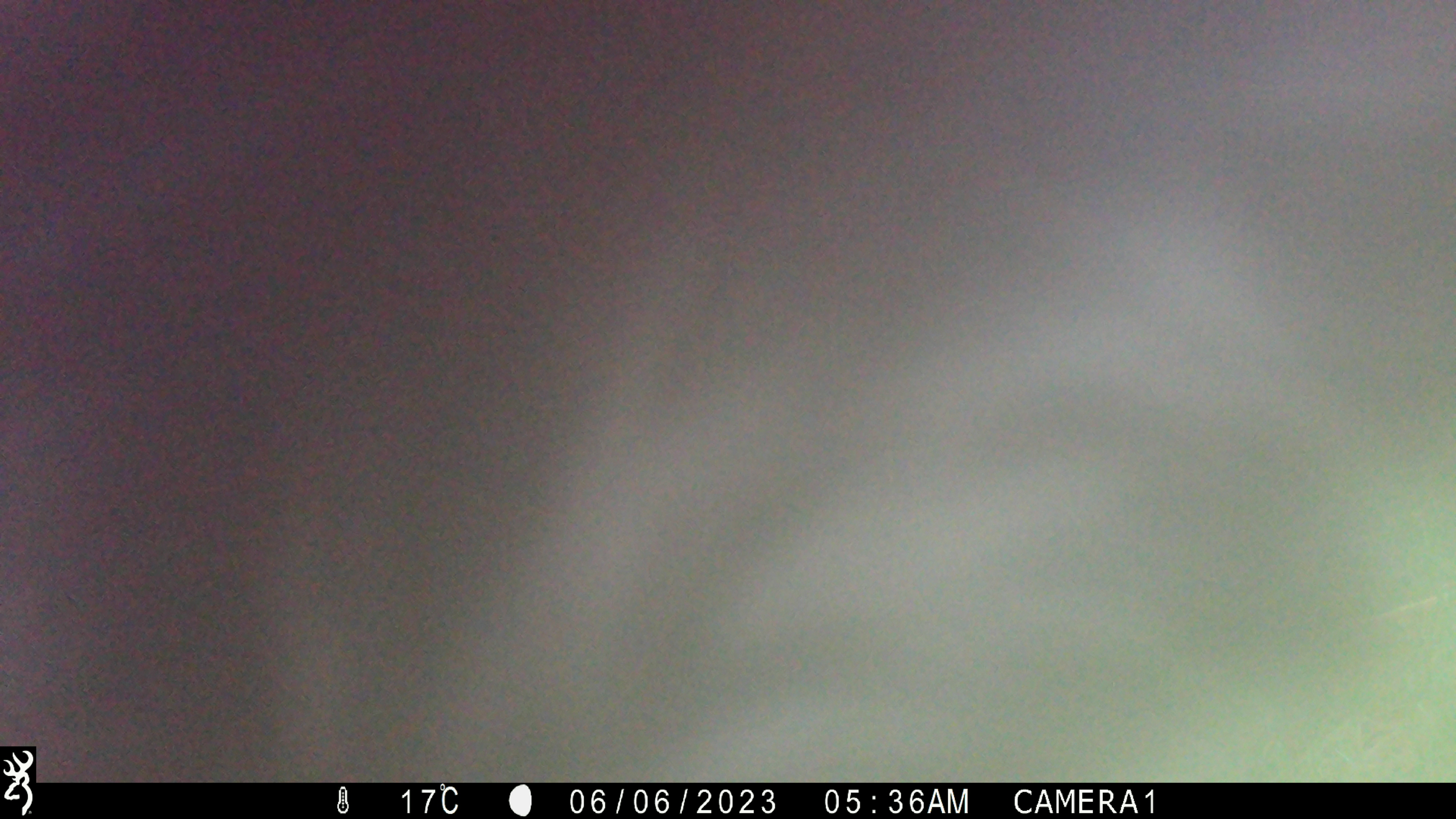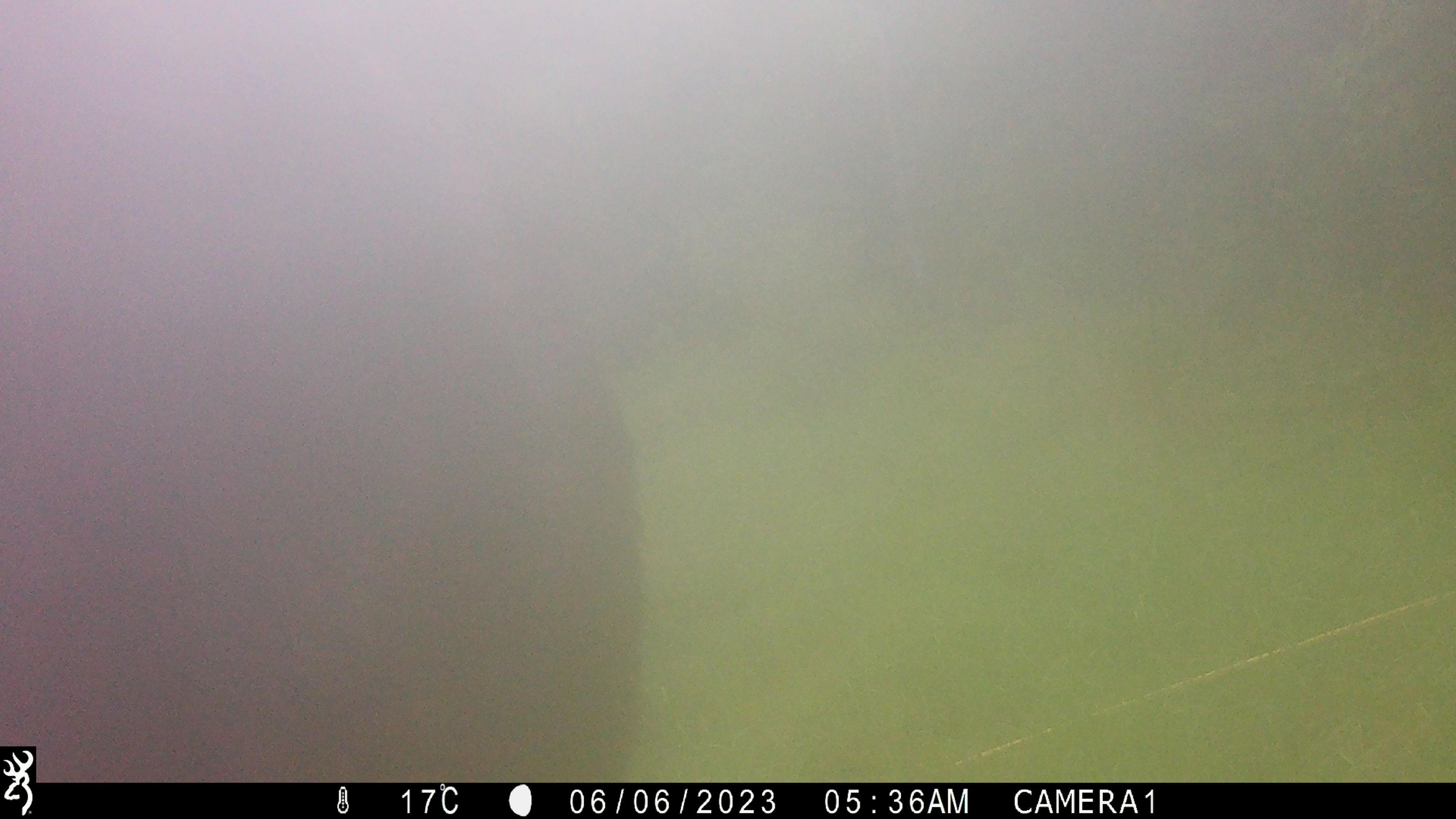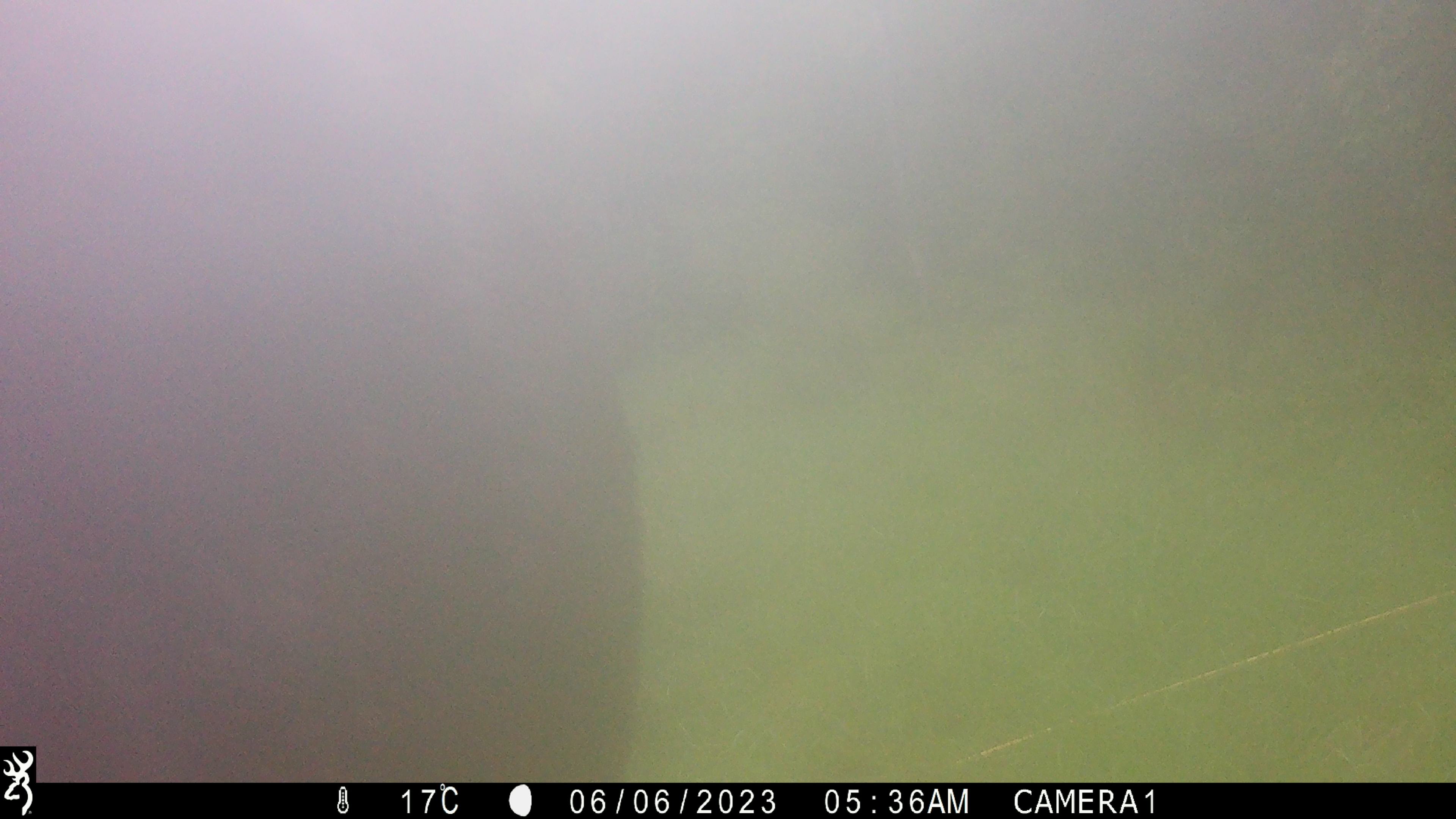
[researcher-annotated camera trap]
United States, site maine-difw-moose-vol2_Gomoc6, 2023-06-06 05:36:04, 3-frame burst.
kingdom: Animalia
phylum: Chordata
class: Mammalia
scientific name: Mammalia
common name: mammal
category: mammal sp.